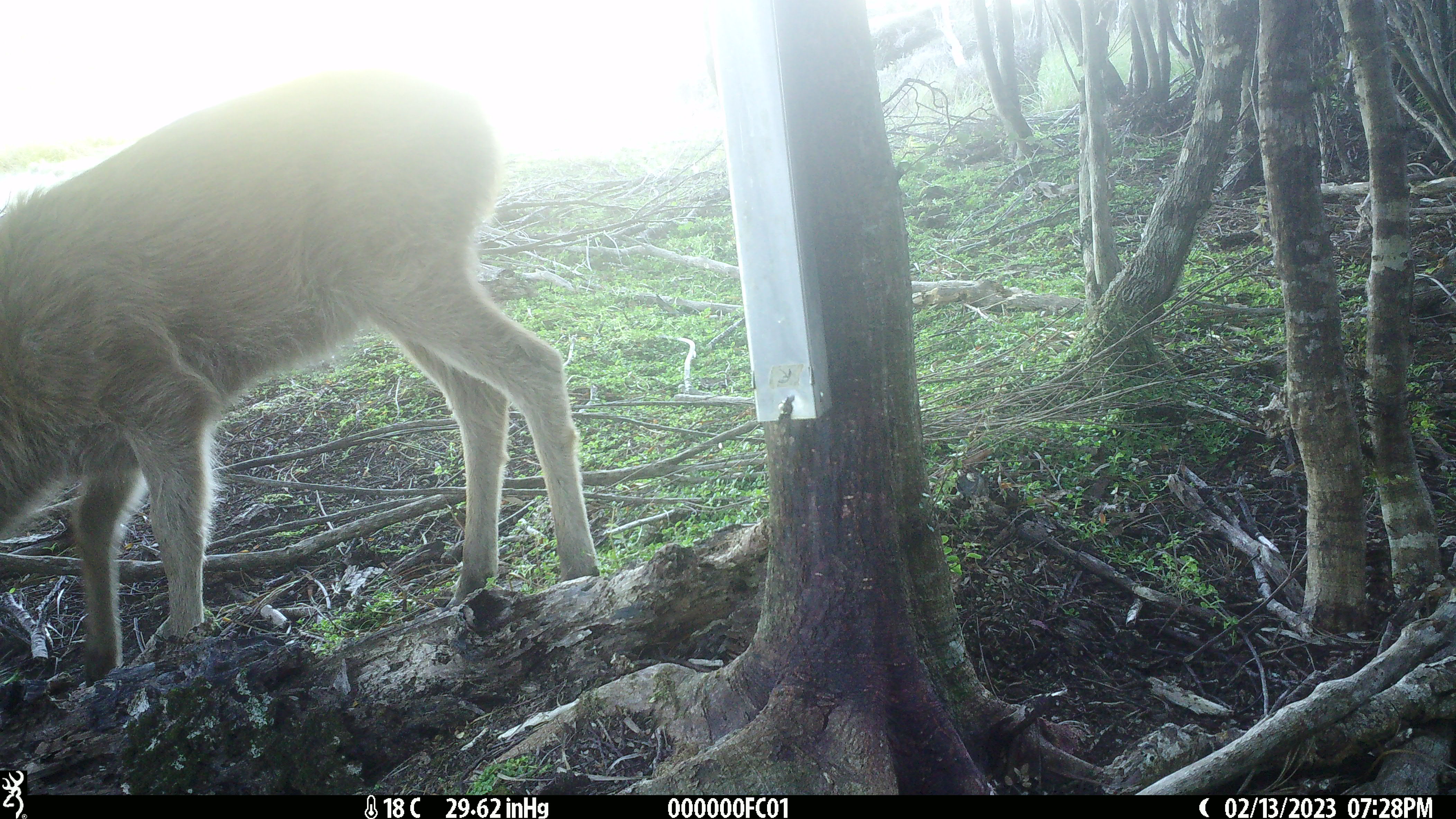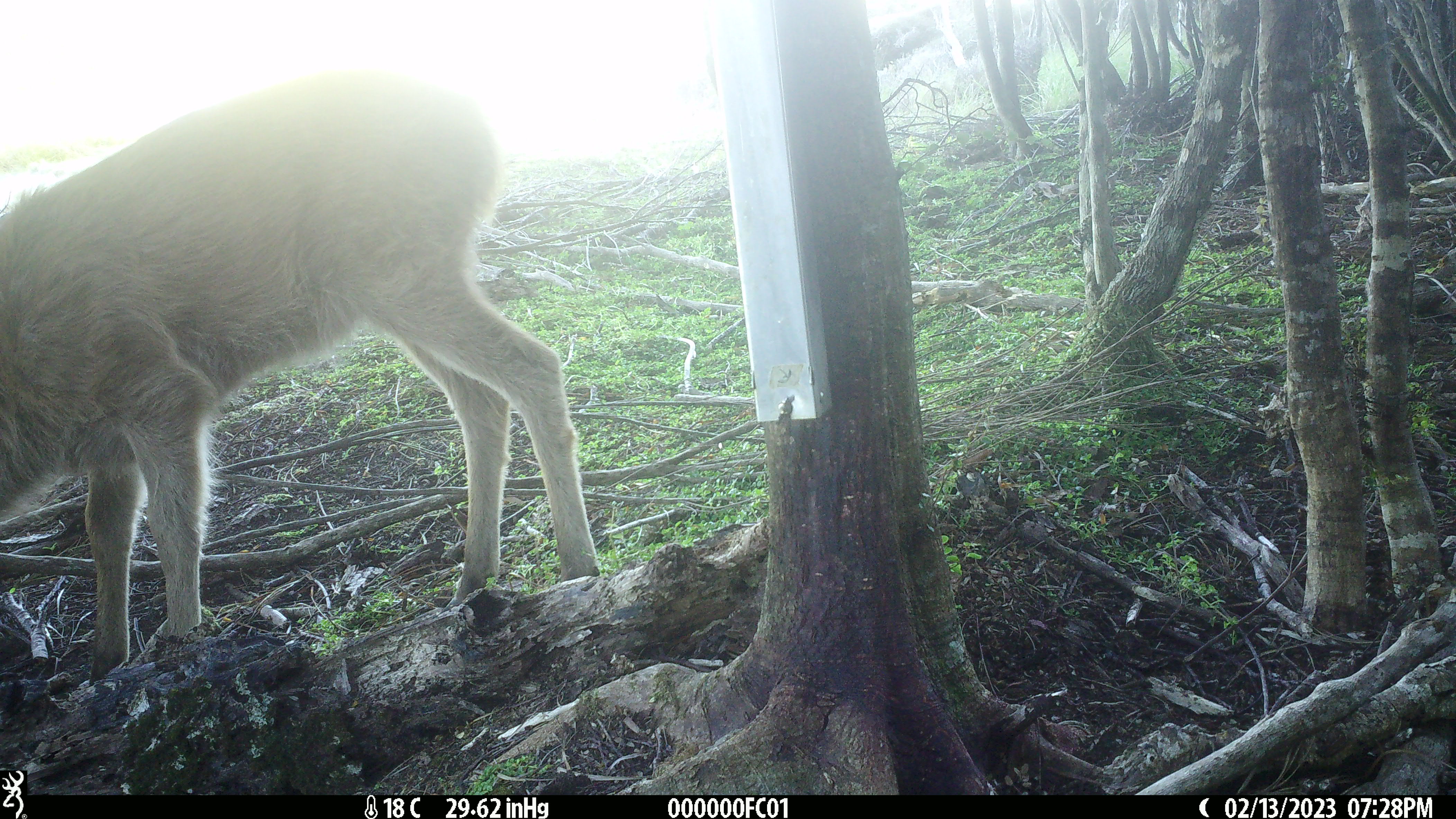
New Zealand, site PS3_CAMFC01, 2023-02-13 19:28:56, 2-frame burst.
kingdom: Animalia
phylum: Chordata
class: Mammalia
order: Artiodactyla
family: Cervidae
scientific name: Cervidae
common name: deer